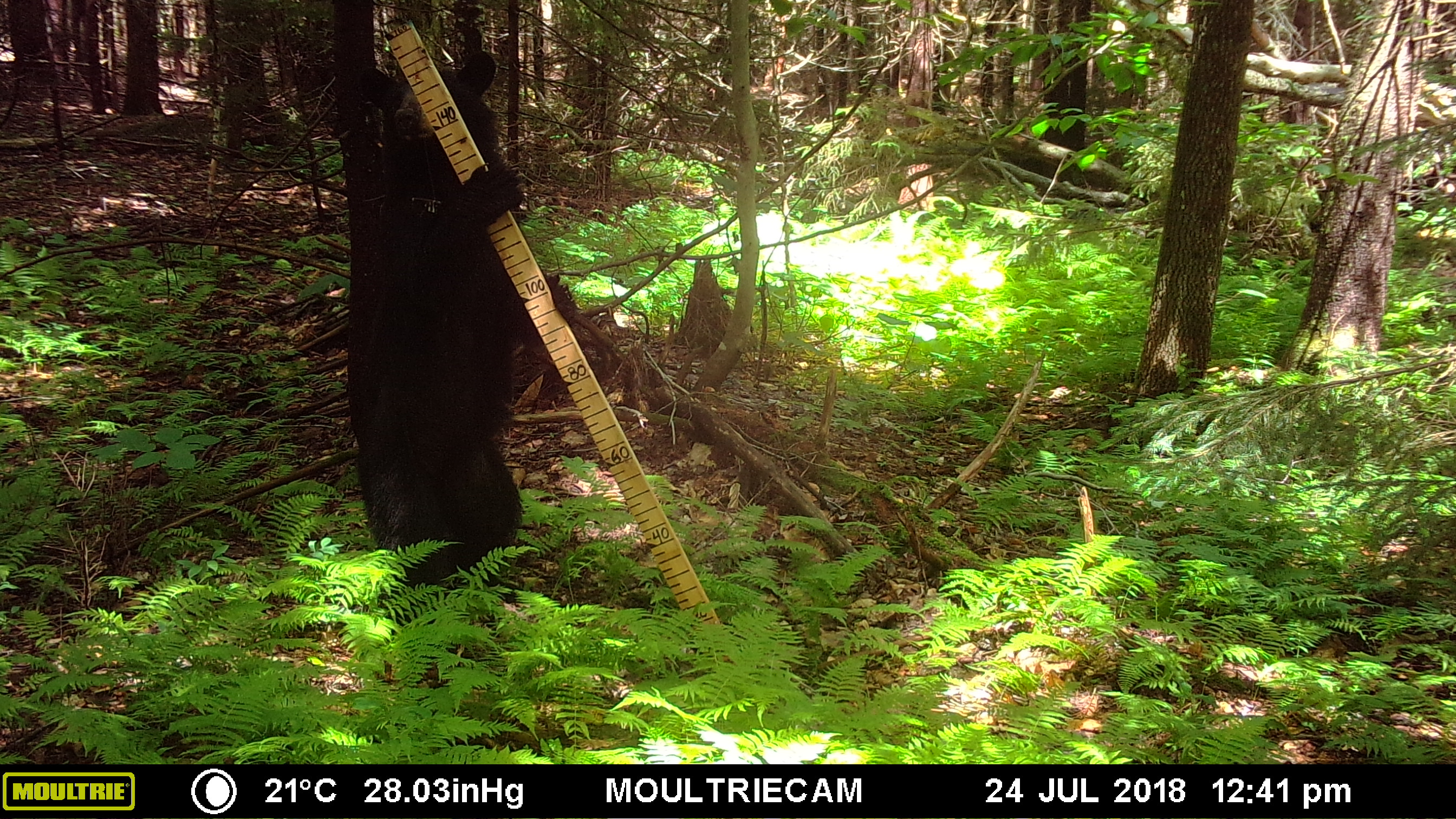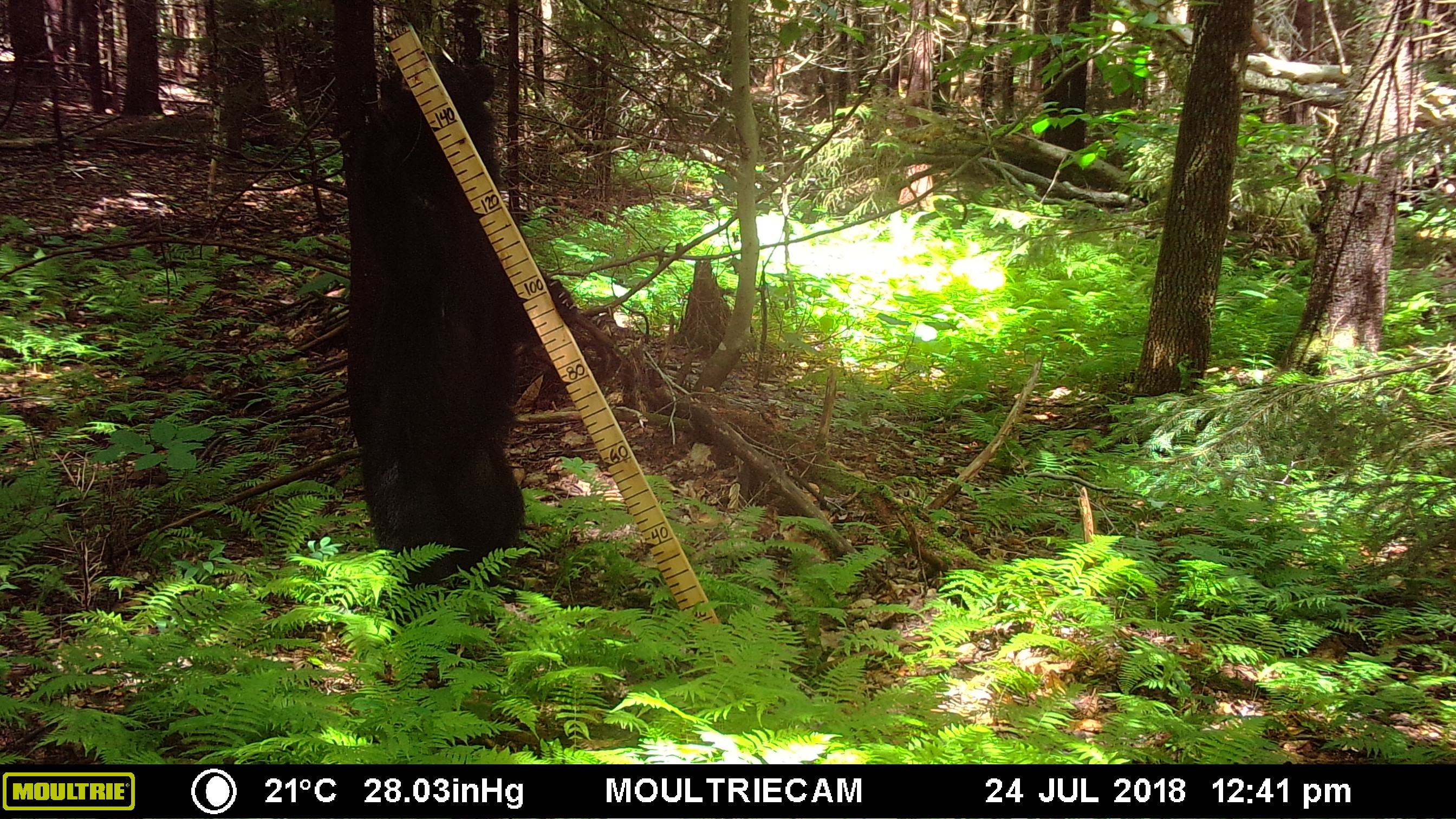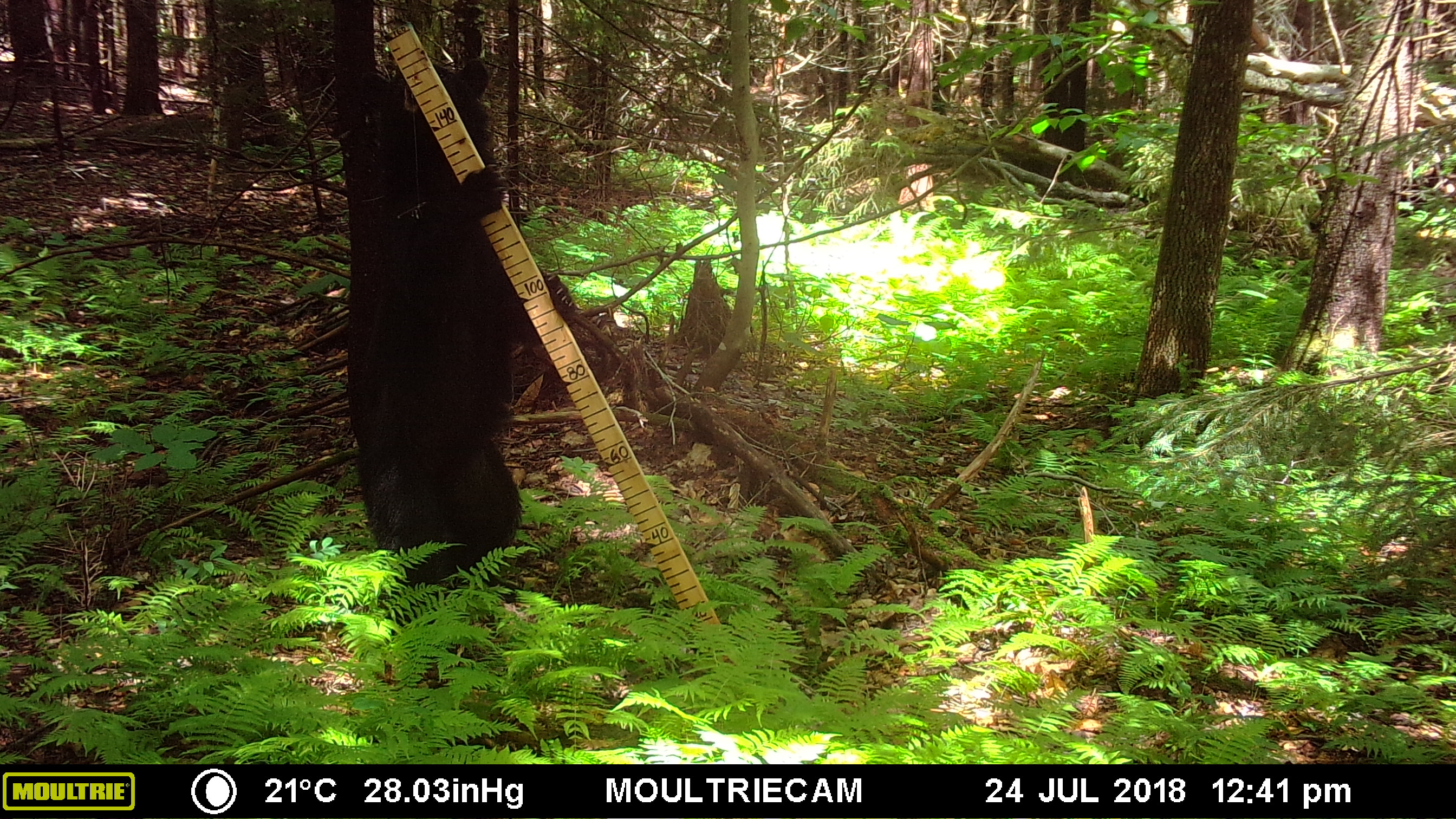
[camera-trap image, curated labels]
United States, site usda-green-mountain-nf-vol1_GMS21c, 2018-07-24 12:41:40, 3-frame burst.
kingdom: Animalia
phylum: Chordata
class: Mammalia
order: Carnivora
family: Ursidae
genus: Ursus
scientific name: Ursus americanus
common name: black bear